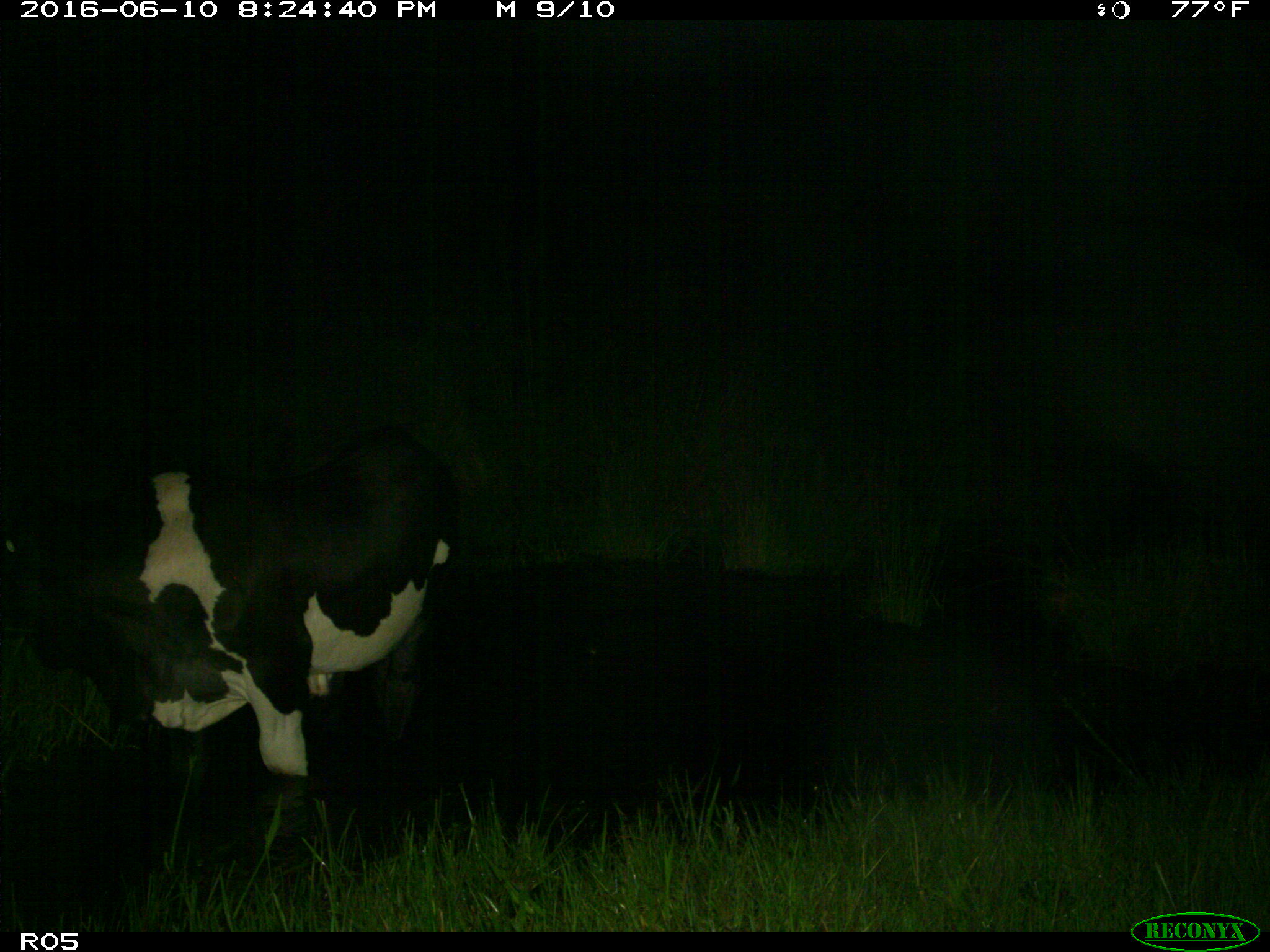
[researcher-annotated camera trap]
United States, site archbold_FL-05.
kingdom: Animalia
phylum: Chordata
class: Mammalia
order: Artiodactyla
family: Bovidae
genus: Bos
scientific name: Bos taurus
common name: domestic cow